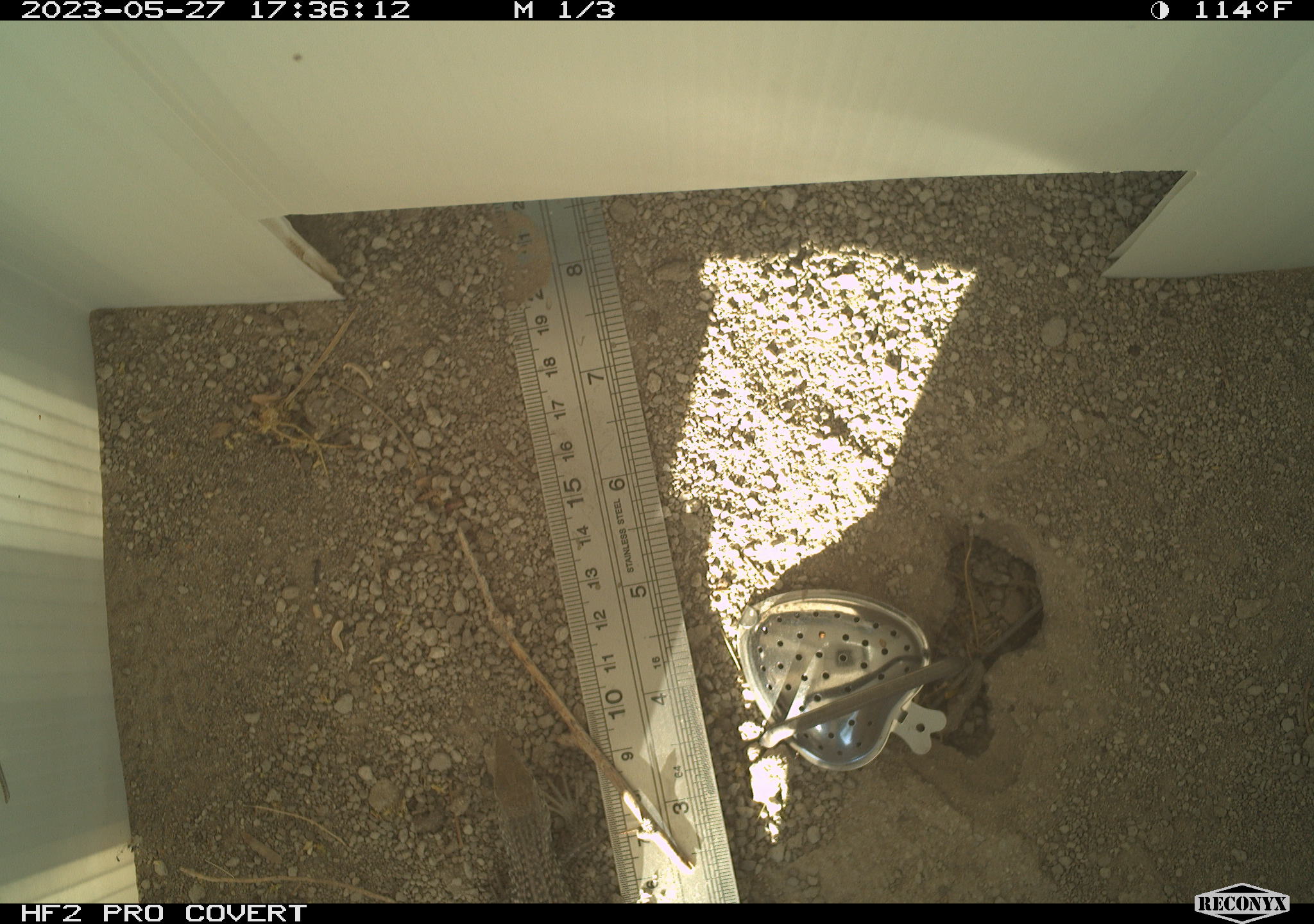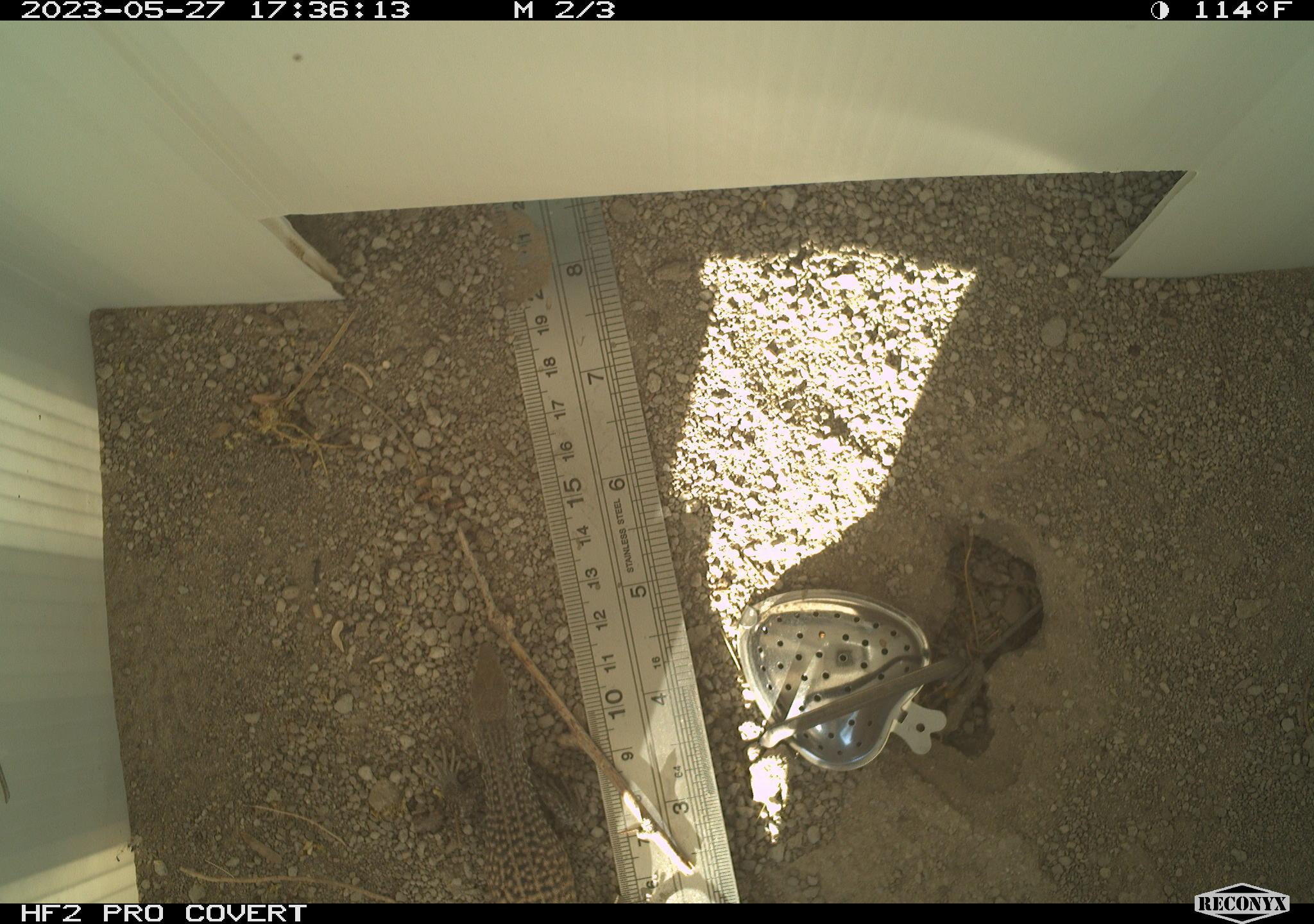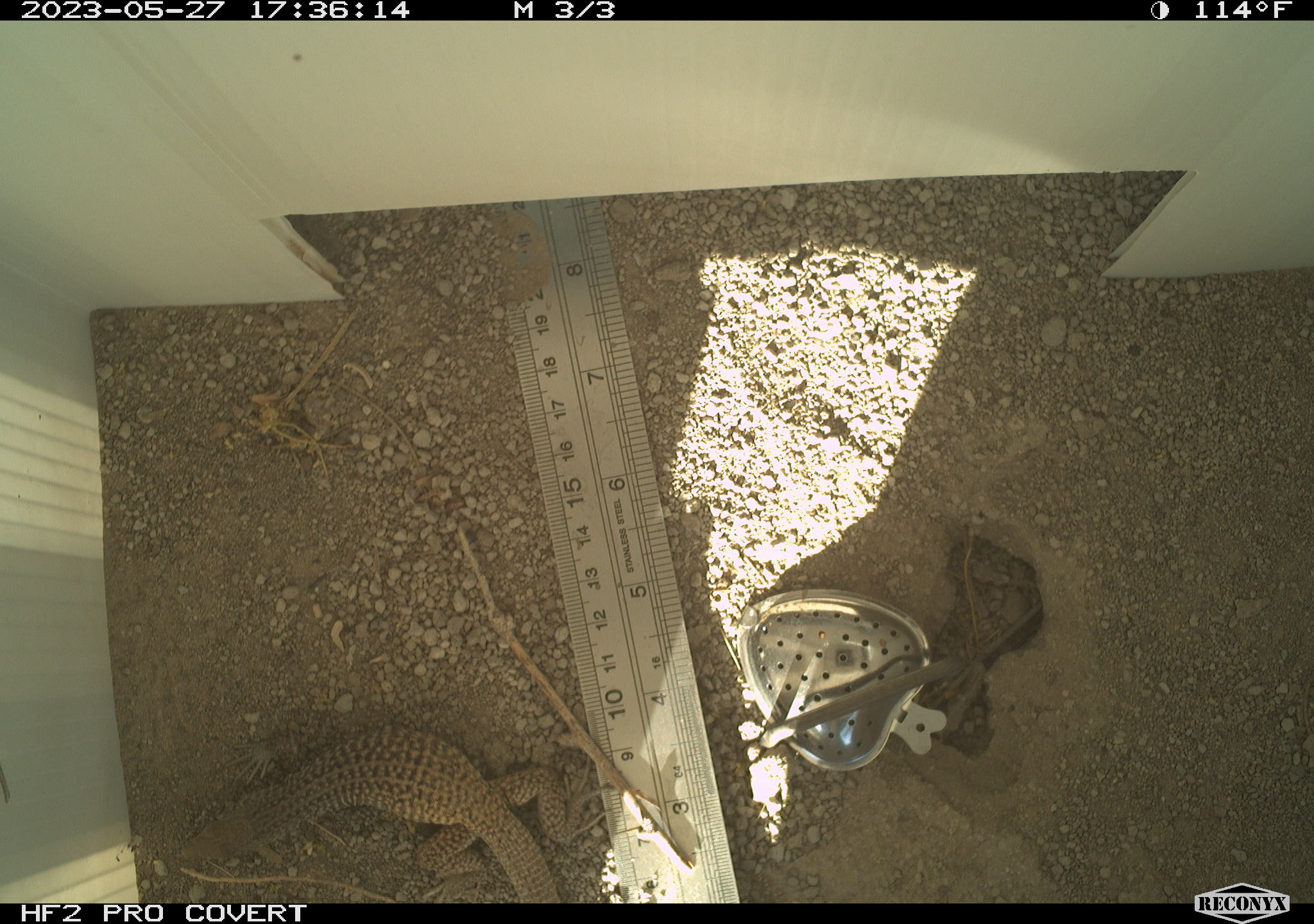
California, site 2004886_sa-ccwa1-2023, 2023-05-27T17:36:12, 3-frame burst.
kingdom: Animalia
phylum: Chordata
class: Reptilia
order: Squamata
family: Teiidae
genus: Aspidoscelis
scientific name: Aspidoscelis tigris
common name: western whiptail